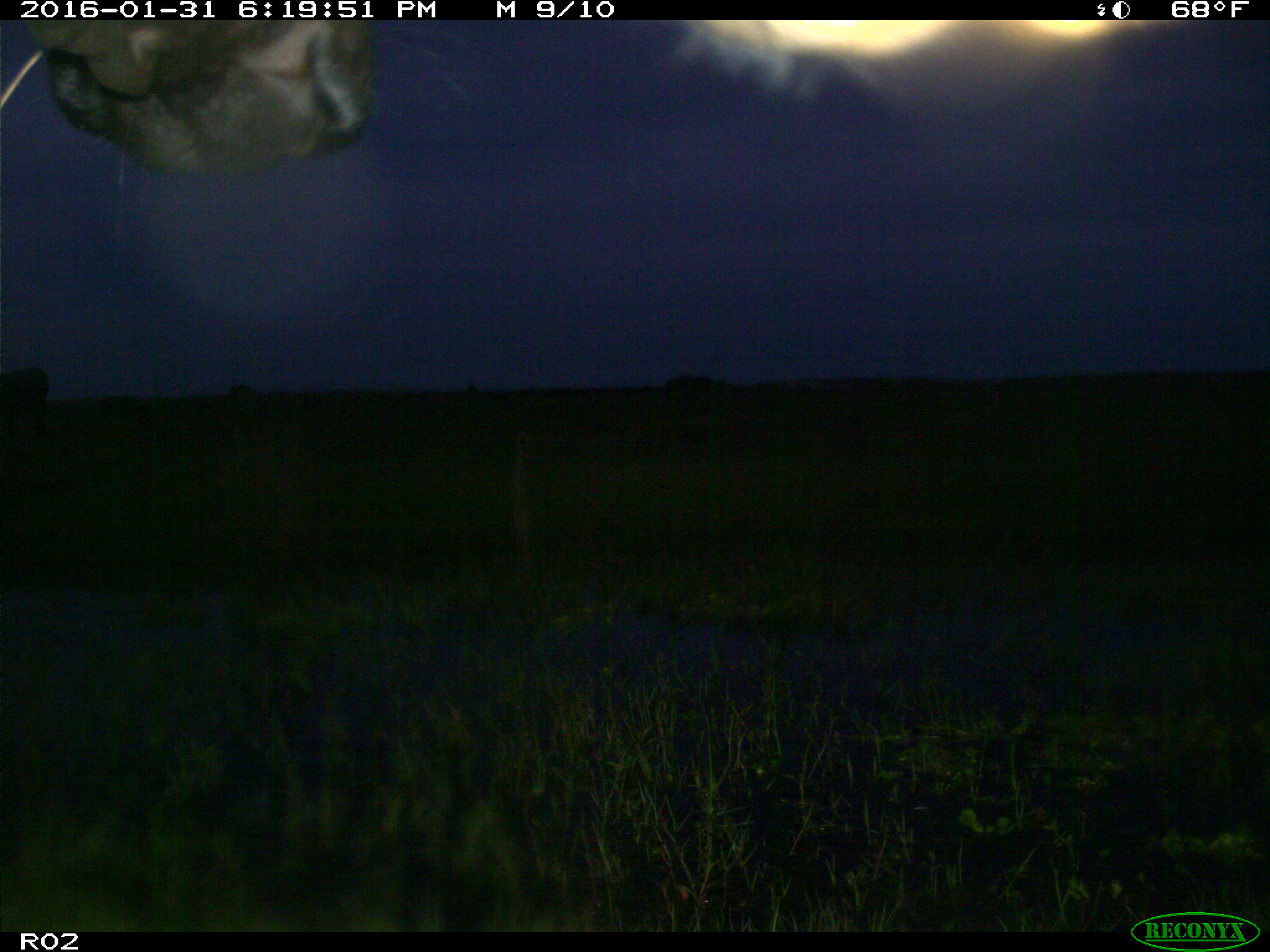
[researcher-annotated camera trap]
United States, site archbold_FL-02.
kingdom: Animalia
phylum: Chordata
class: Mammalia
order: Artiodactyla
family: Bovidae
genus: Bos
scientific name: Bos taurus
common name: domestic cow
Bos taurus (domestic cow).